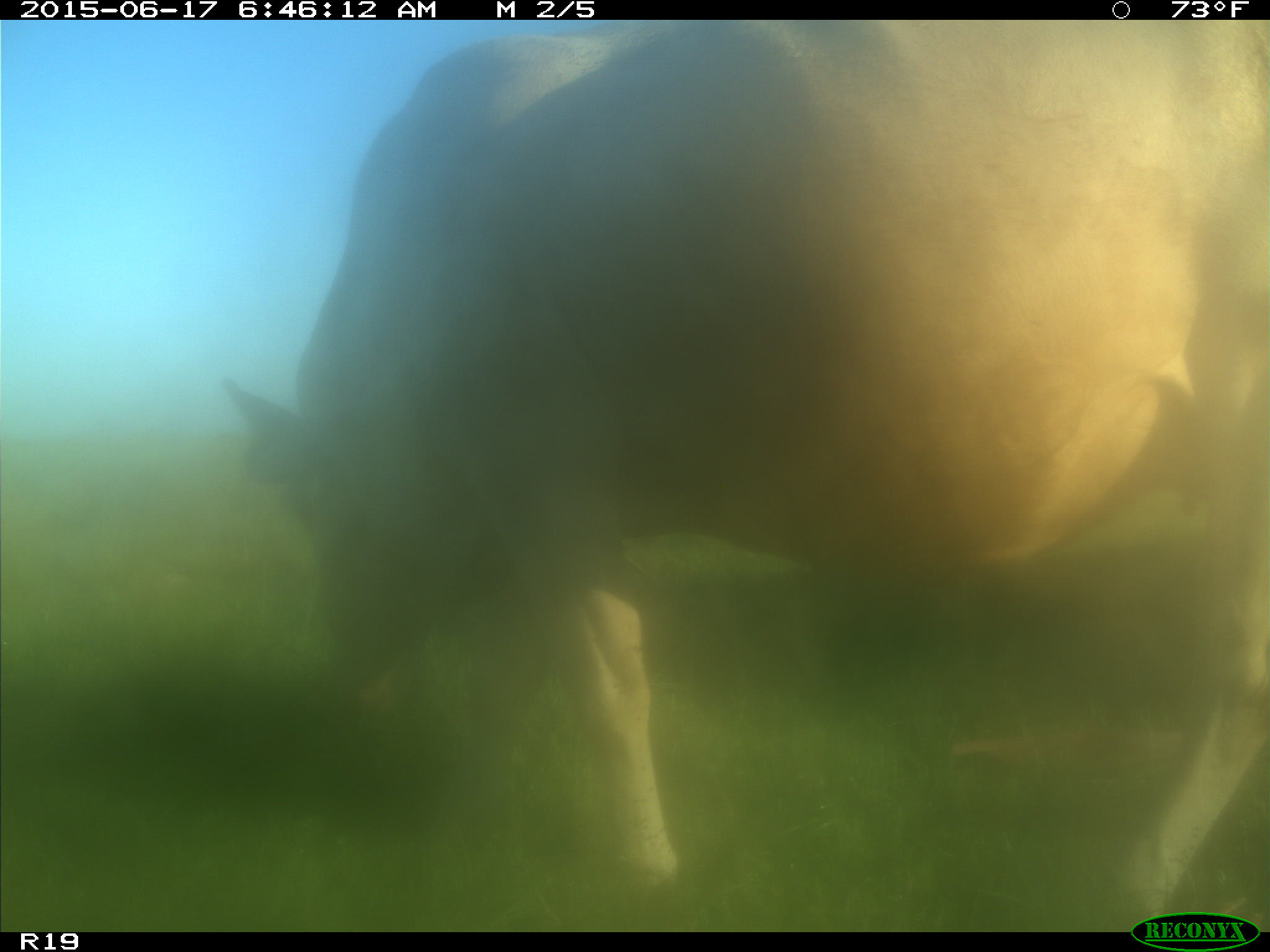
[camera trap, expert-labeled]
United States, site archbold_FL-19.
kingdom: Animalia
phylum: Chordata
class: Mammalia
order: Artiodactyla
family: Bovidae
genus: Bos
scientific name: Bos taurus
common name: domestic cow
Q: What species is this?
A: Bos taurus (domestic cow).